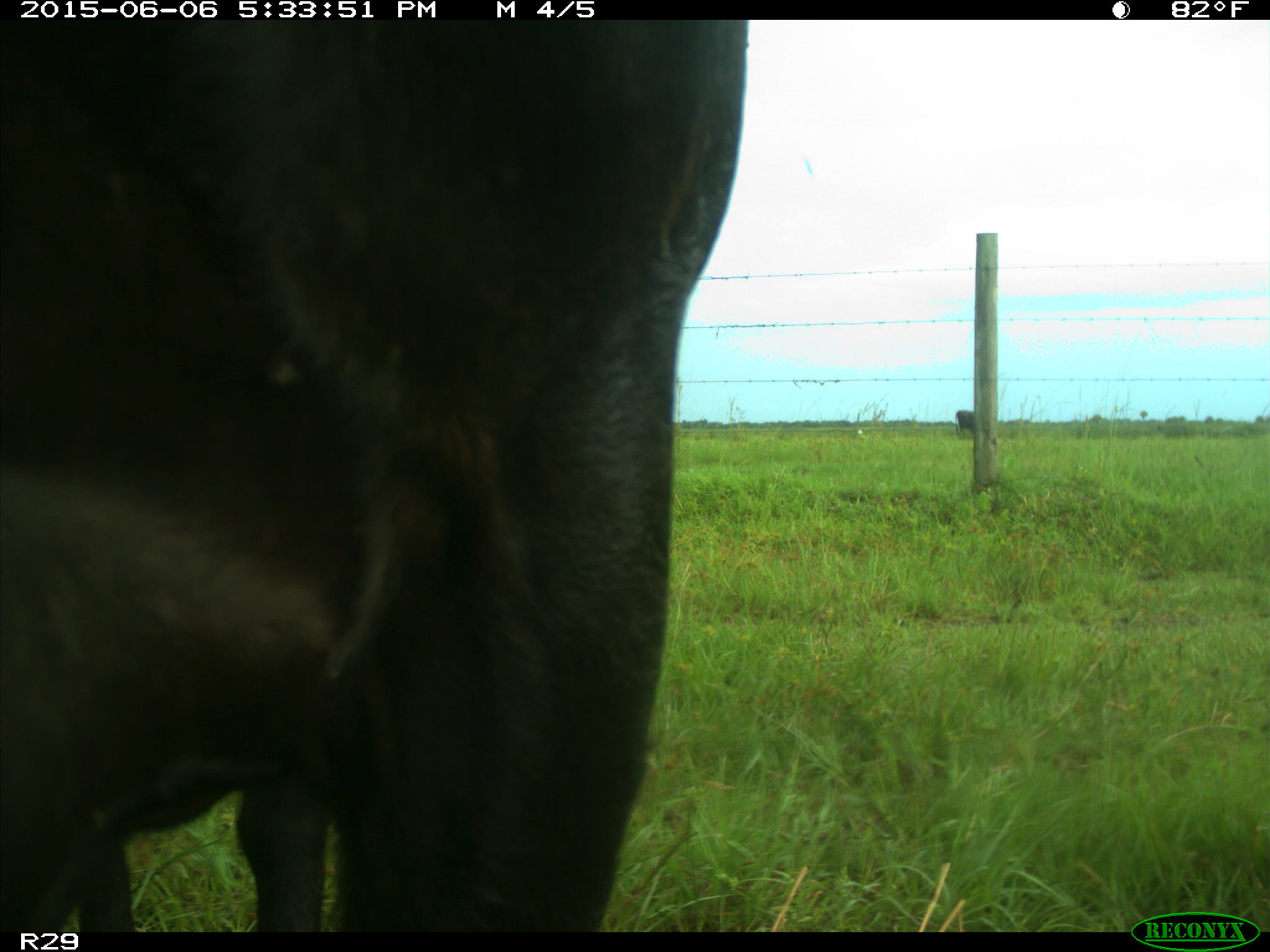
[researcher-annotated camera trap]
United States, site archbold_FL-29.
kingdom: Animalia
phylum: Chordata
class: Mammalia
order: Artiodactyla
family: Bovidae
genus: Bos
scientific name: Bos taurus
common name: domestic cow